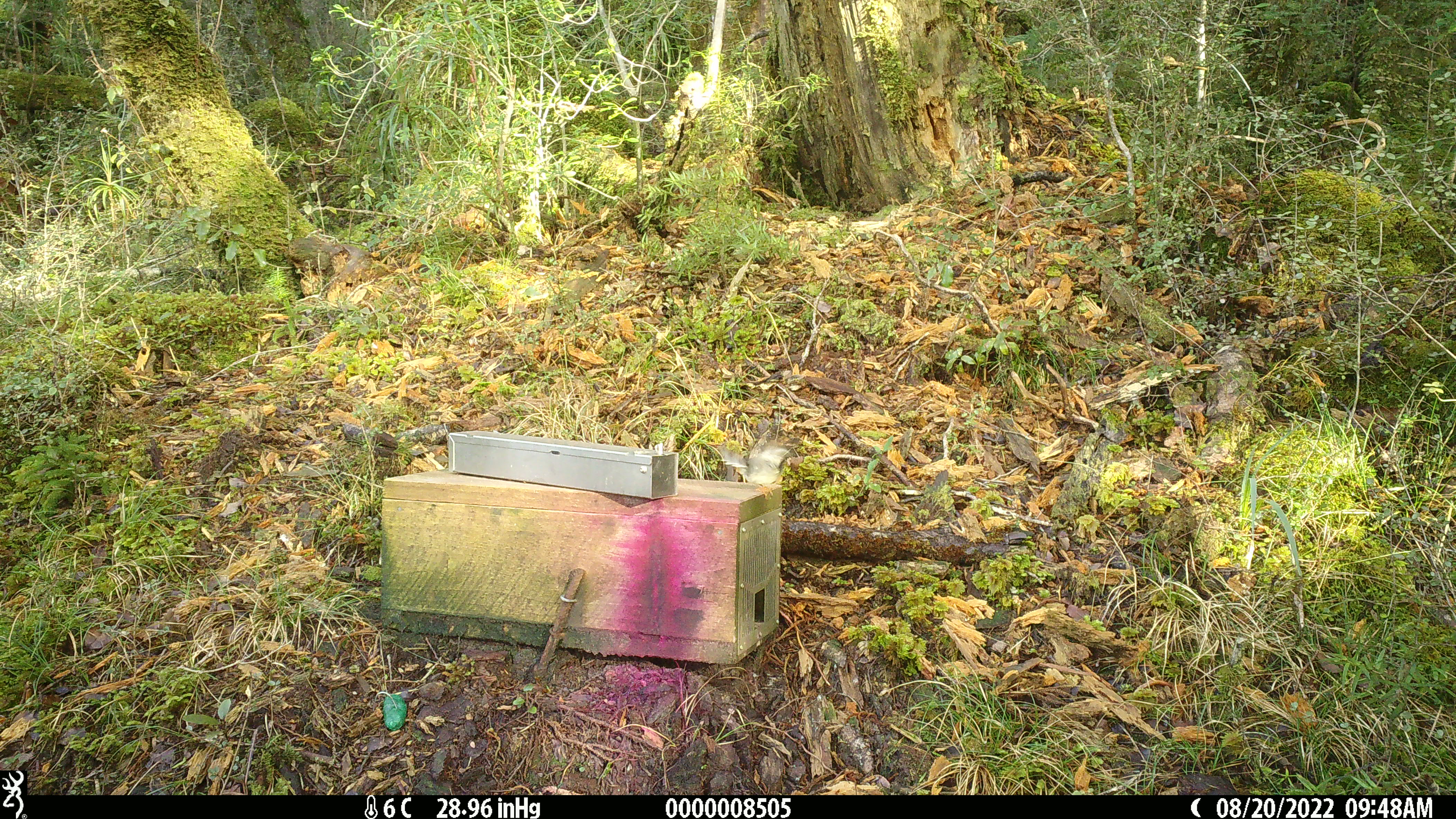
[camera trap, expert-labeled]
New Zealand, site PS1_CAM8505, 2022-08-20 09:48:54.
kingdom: Animalia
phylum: Chordata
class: Aves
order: Passeriformes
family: Petroicidae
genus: Petroica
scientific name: Petroica macrocephala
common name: tomtit